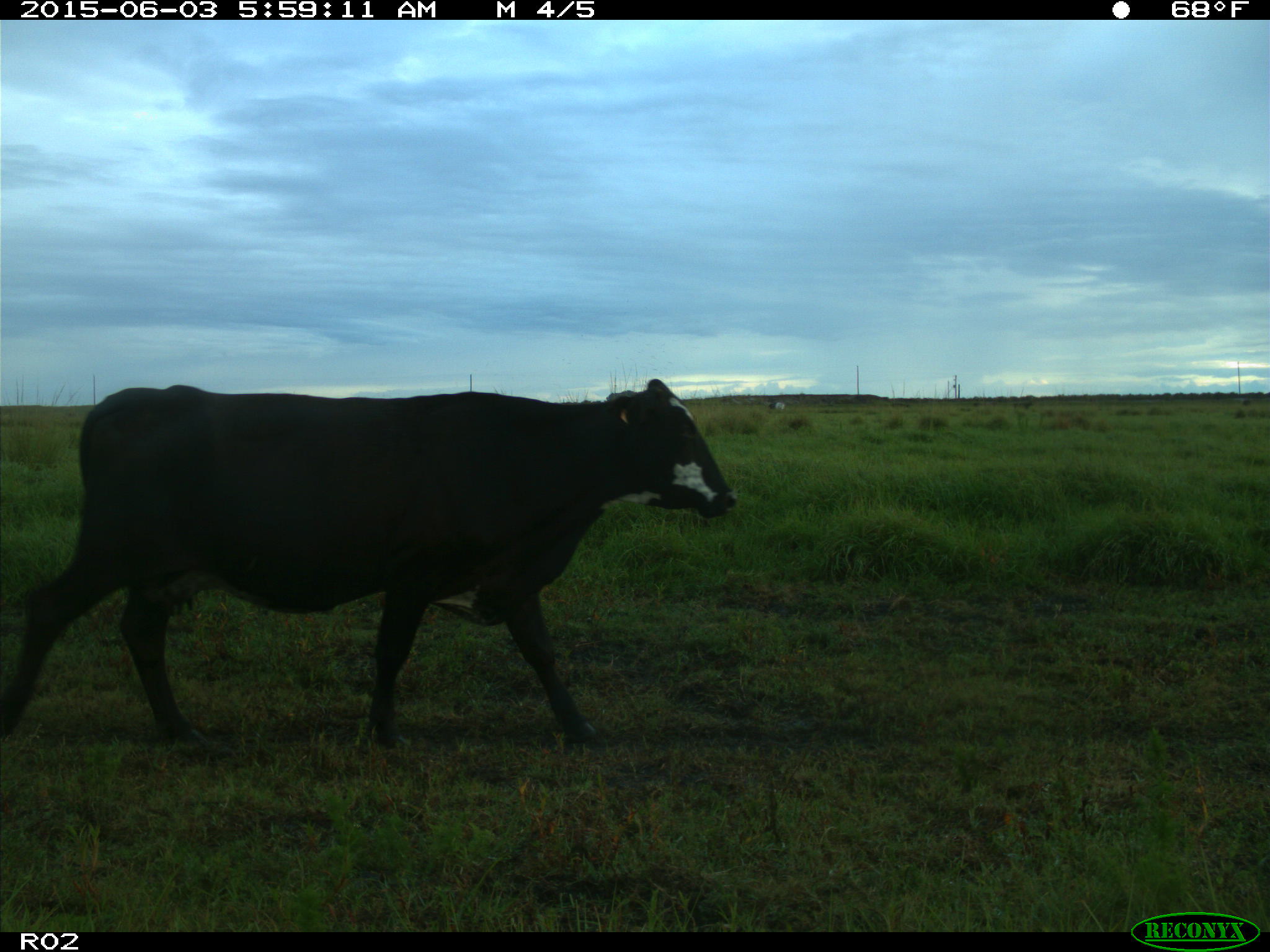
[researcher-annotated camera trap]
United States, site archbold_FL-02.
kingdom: Animalia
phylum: Chordata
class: Mammalia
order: Artiodactyla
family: Bovidae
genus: Bos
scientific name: Bos taurus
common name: domestic cow